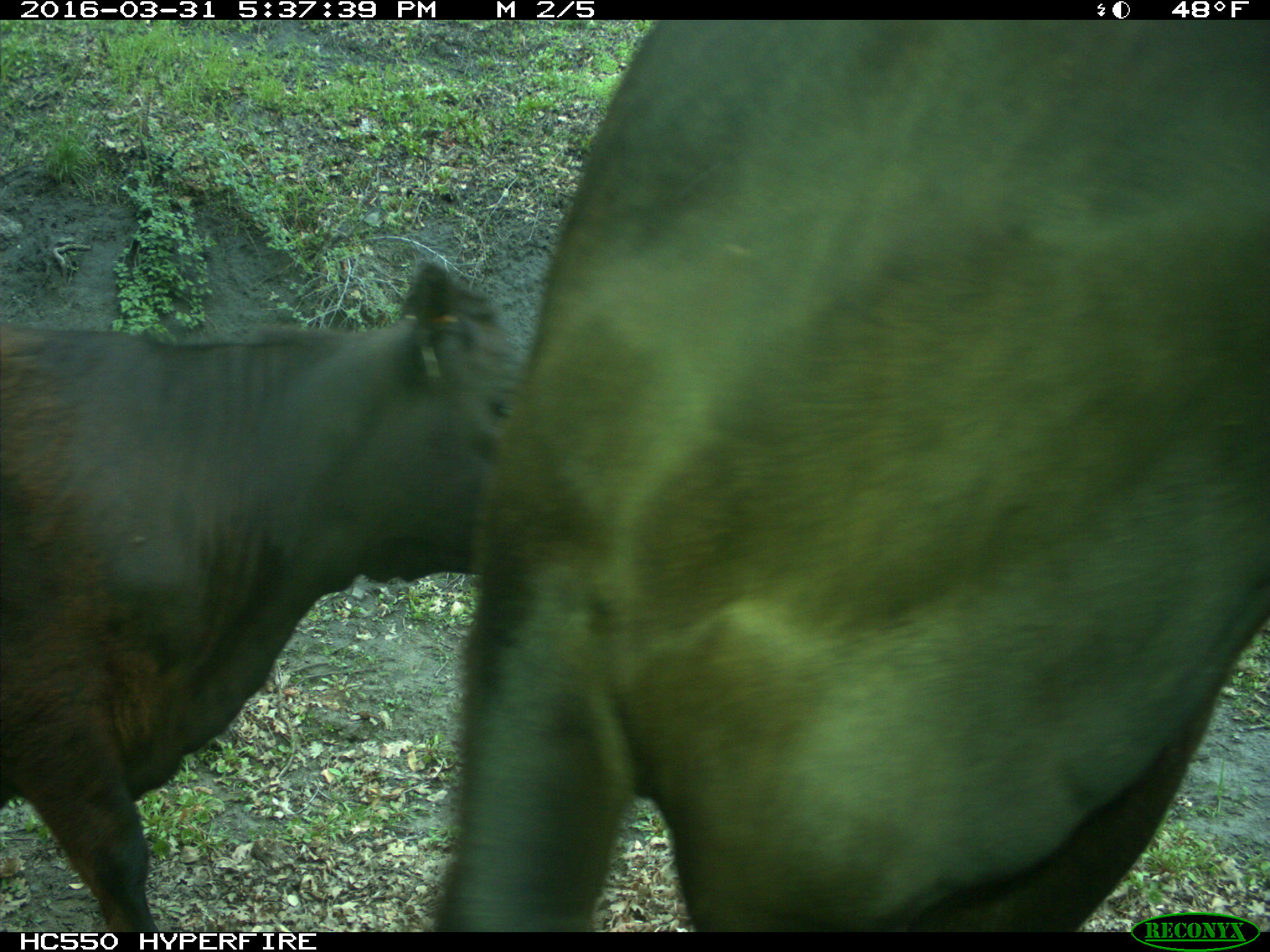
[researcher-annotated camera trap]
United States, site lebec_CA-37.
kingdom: Animalia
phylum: Chordata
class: Mammalia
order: Artiodactyla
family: Bovidae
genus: Bos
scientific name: Bos taurus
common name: domestic cow